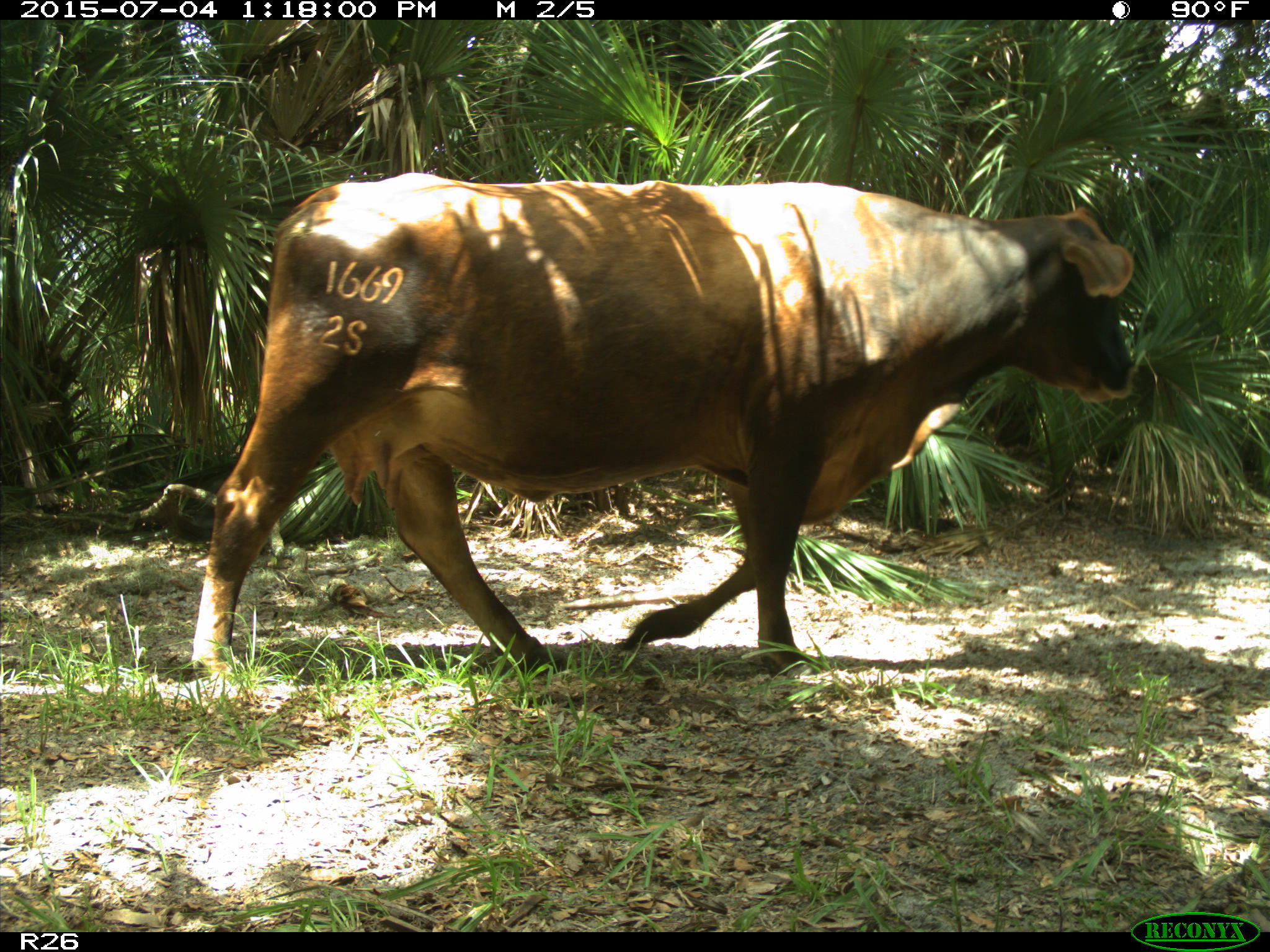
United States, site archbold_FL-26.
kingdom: Animalia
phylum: Chordata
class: Mammalia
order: Artiodactyla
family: Bovidae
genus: Bos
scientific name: Bos taurus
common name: domestic cow